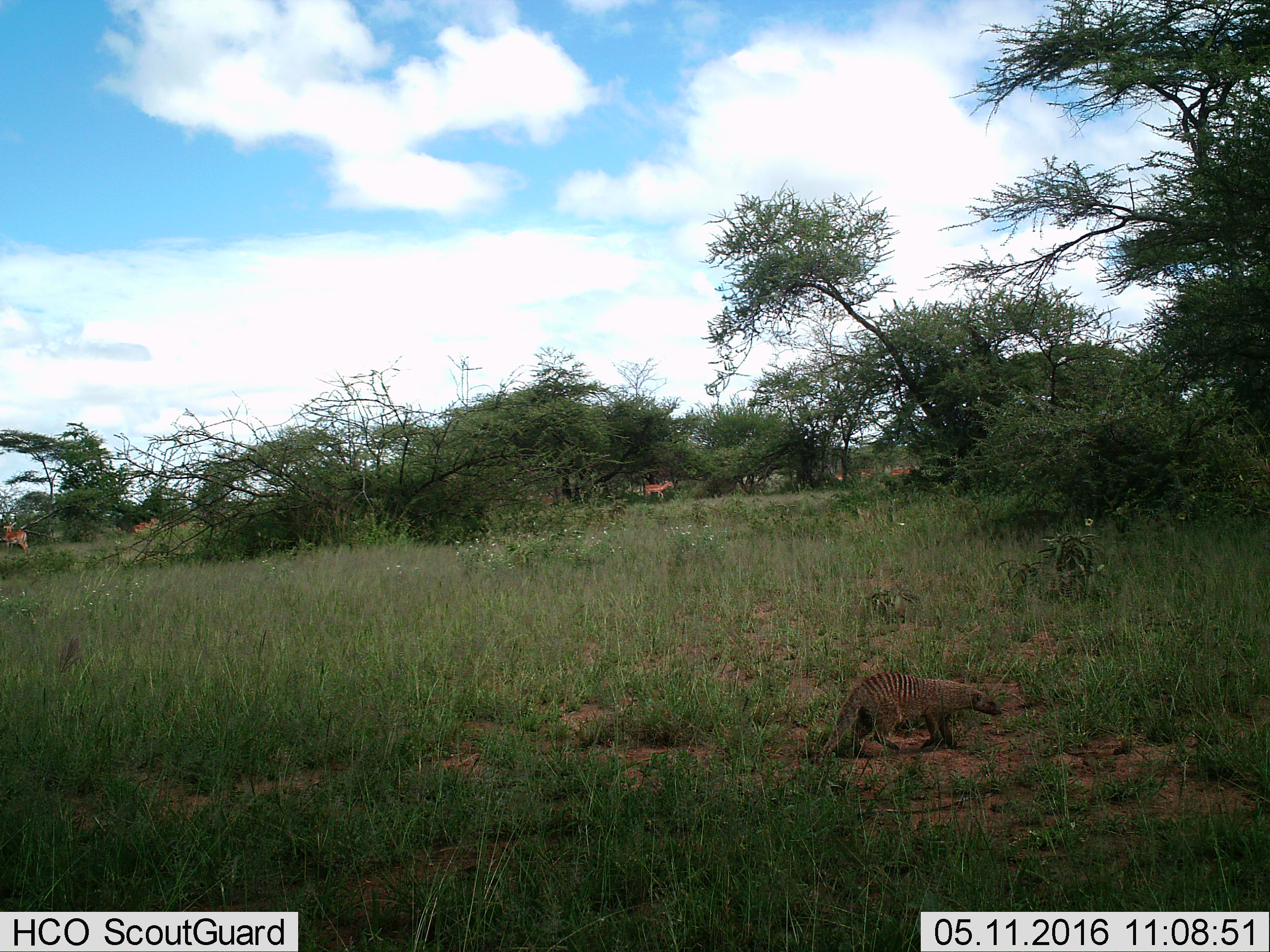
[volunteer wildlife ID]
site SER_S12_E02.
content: unidentified animal